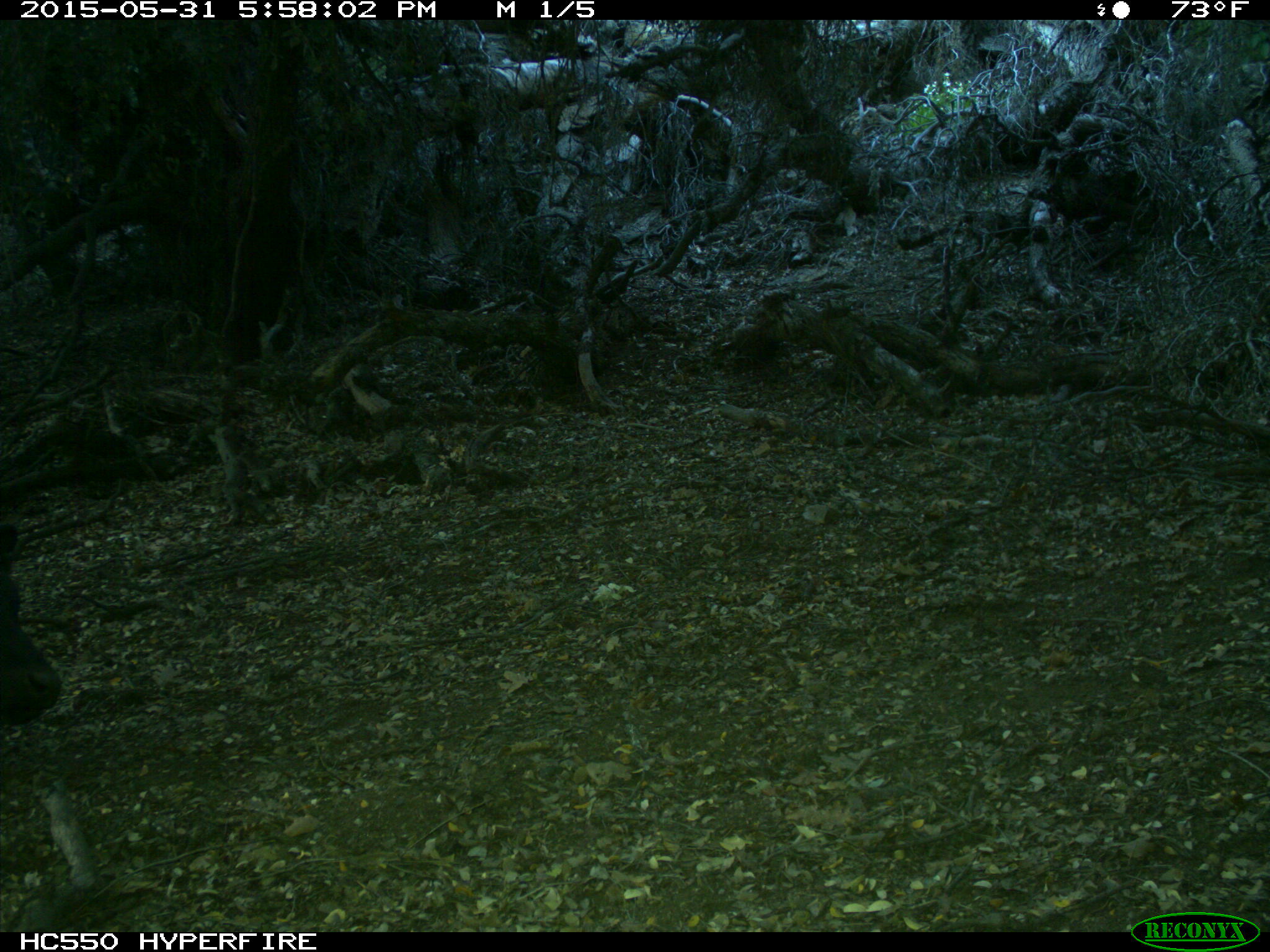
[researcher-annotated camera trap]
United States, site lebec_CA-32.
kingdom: Animalia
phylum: Chordata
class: Mammalia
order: Artiodactyla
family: Bovidae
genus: Bos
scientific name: Bos taurus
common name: domestic cow